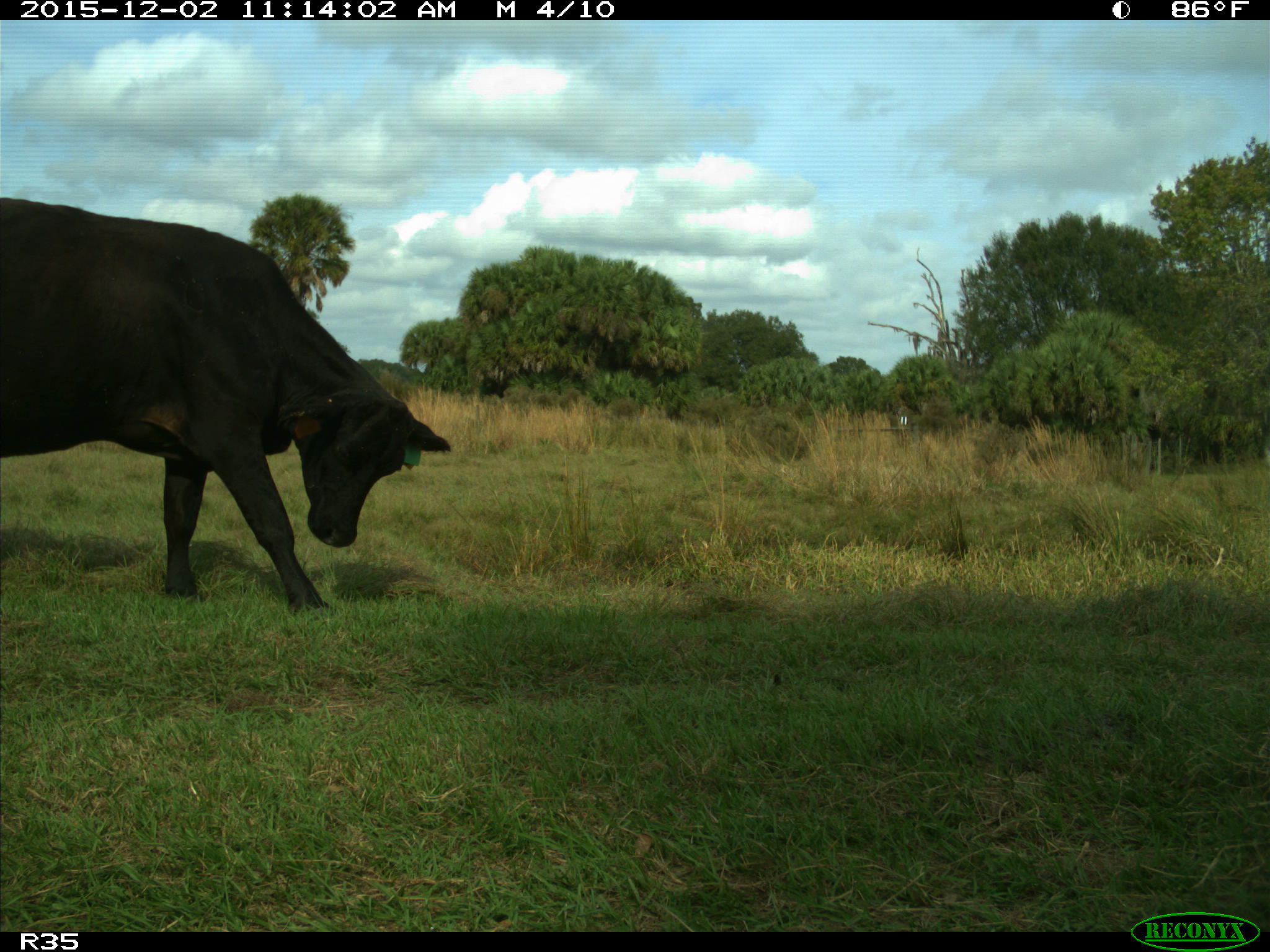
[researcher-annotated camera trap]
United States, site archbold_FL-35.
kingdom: Animalia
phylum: Chordata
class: Mammalia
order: Artiodactyla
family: Bovidae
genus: Bos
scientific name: Bos taurus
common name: domestic cow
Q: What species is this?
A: Bos taurus (domestic cow).